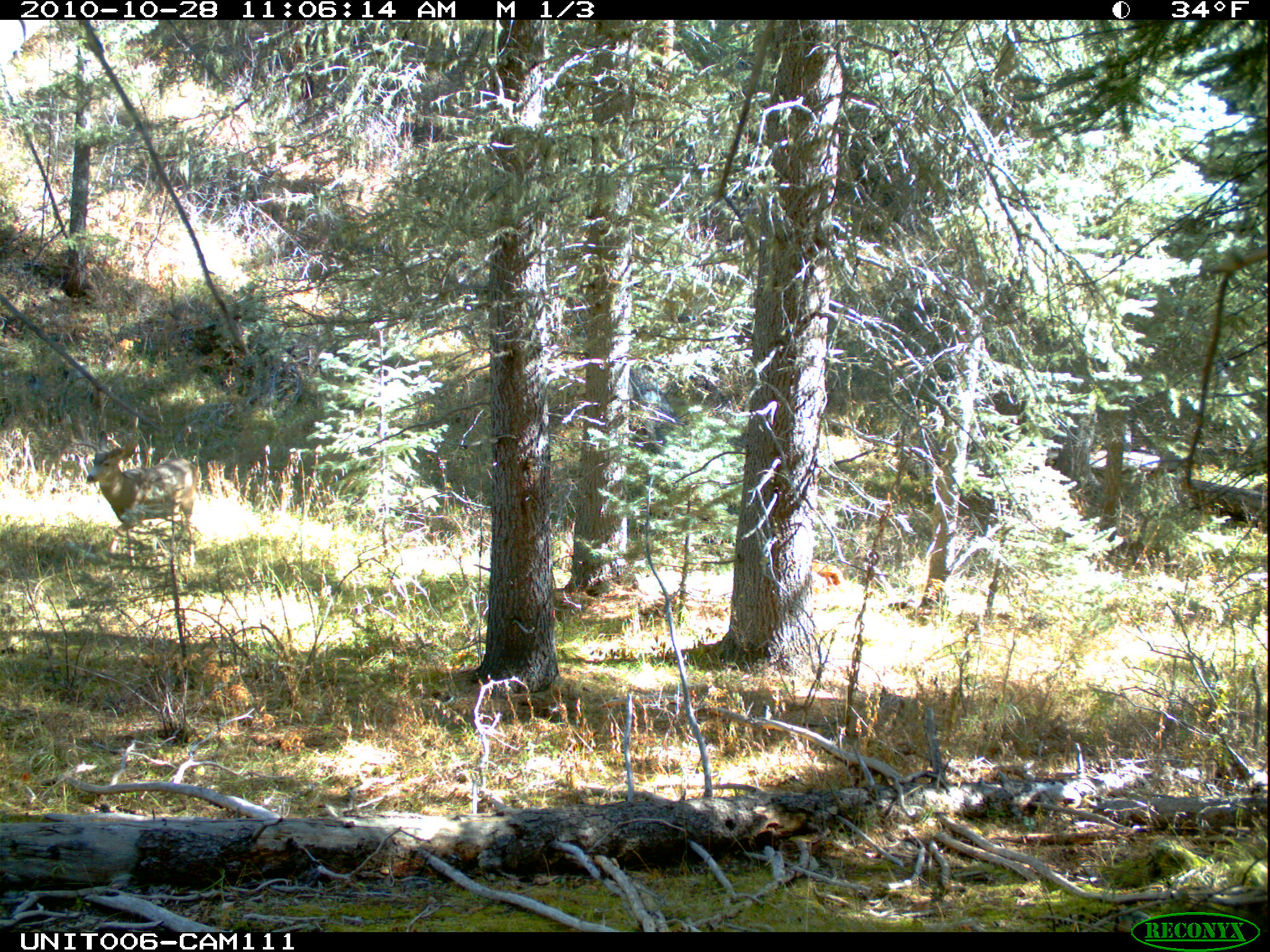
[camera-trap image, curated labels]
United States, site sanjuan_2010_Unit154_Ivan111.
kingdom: Animalia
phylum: Chordata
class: Mammalia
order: Artiodactyla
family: Cervidae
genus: Odocoileus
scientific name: Odocoileus hemionus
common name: mule deer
Odocoileus hemionus (mule deer).